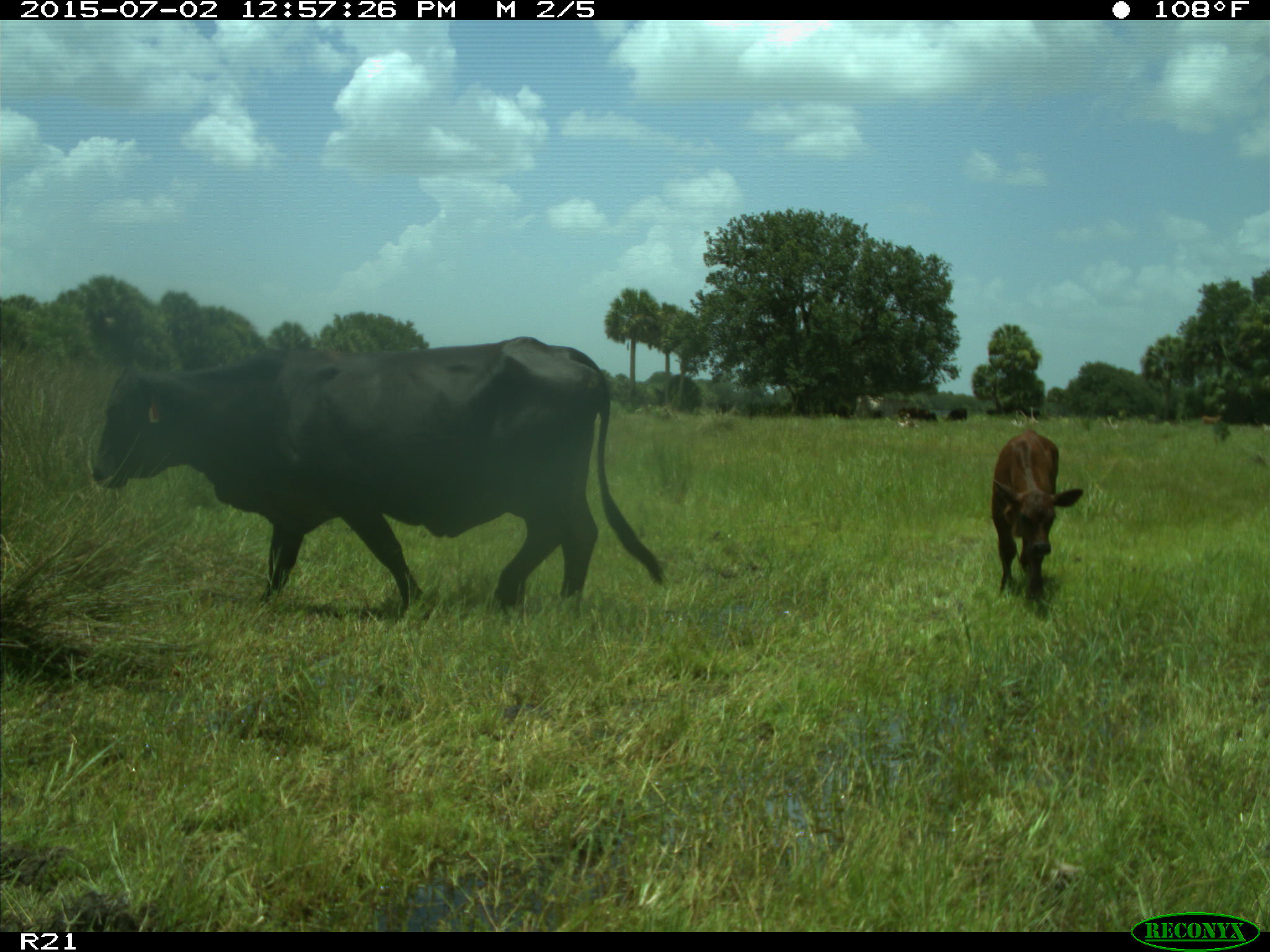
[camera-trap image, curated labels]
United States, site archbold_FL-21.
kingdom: Animalia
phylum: Chordata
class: Mammalia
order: Artiodactyla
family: Bovidae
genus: Bos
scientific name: Bos taurus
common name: domestic cow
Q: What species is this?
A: Bos taurus (domestic cow).